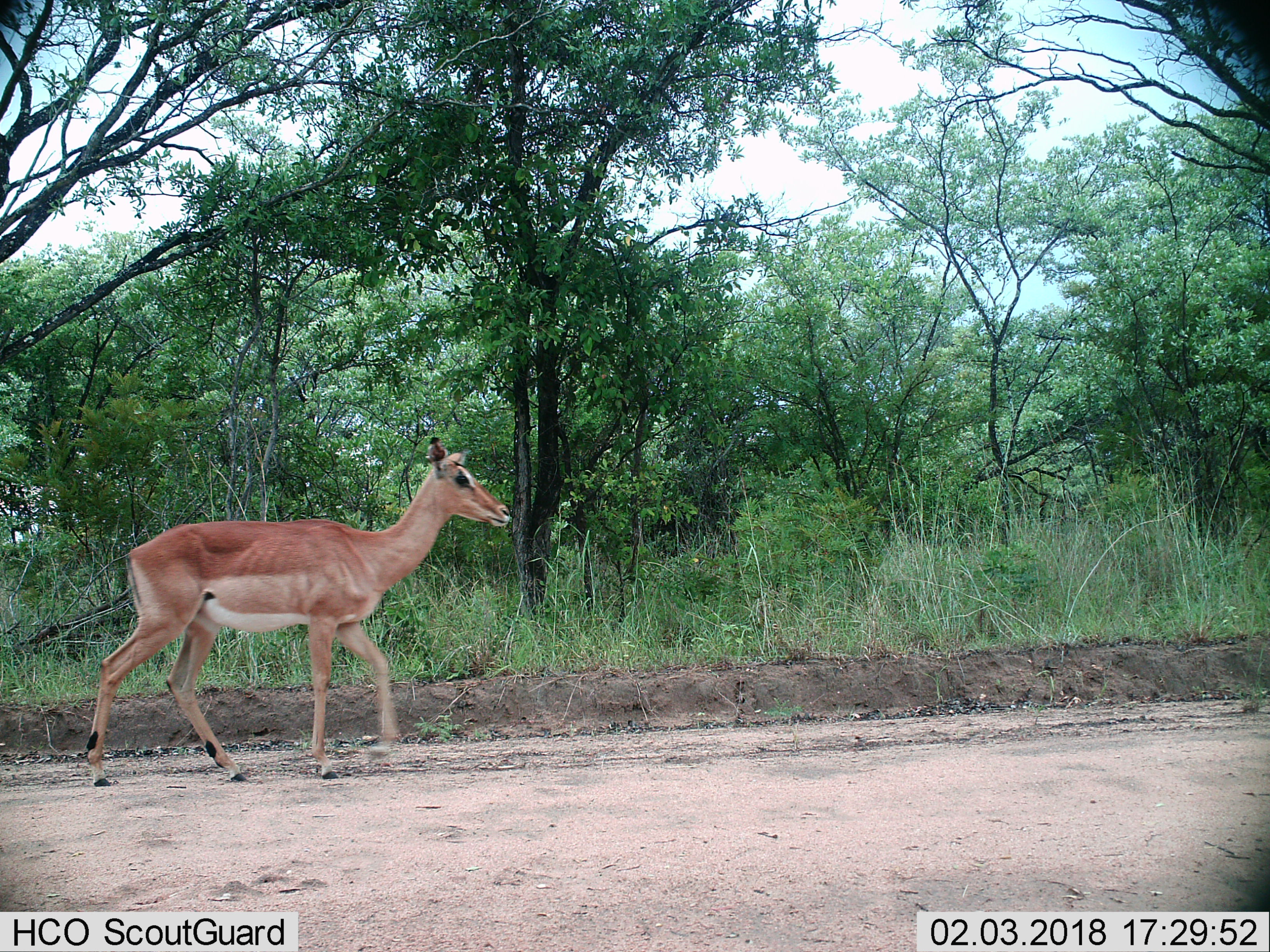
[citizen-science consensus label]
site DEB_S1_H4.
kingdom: Animalia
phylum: Chordata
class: Mammalia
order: Artiodactyla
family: Bovidae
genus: Aepyceros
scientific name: Aepyceros melampus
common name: impala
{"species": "impala (Aepyceros melampus)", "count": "1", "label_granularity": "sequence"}